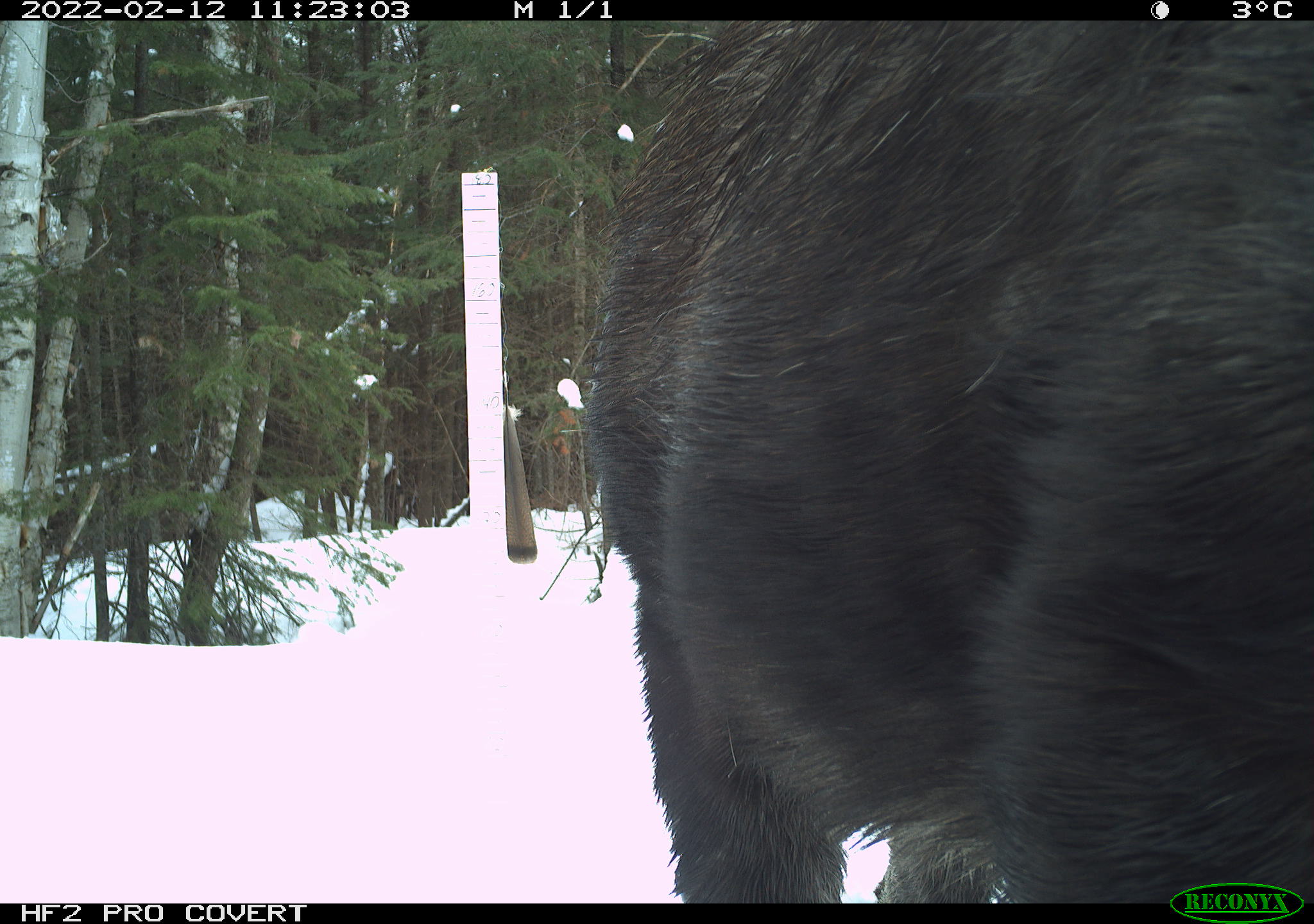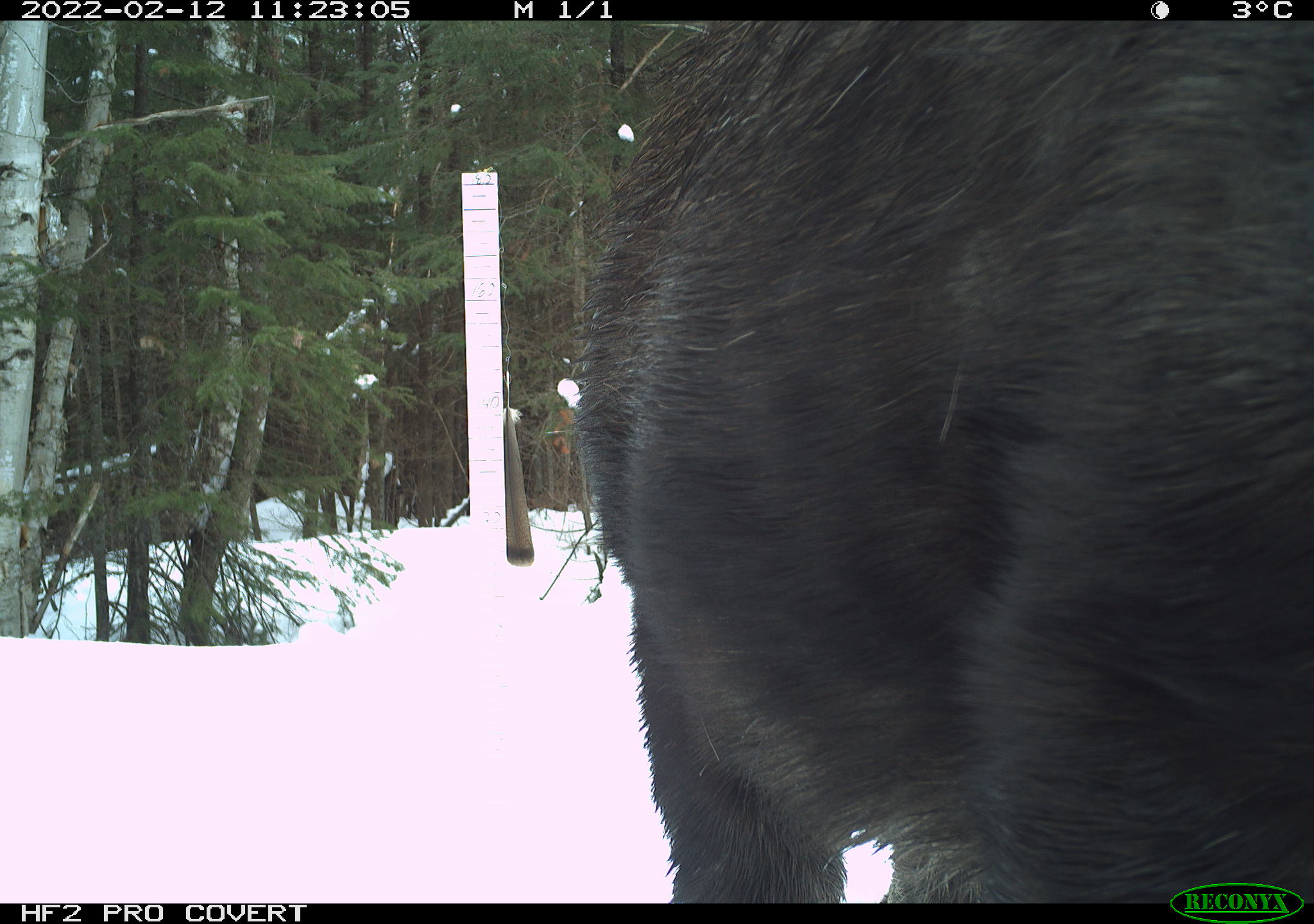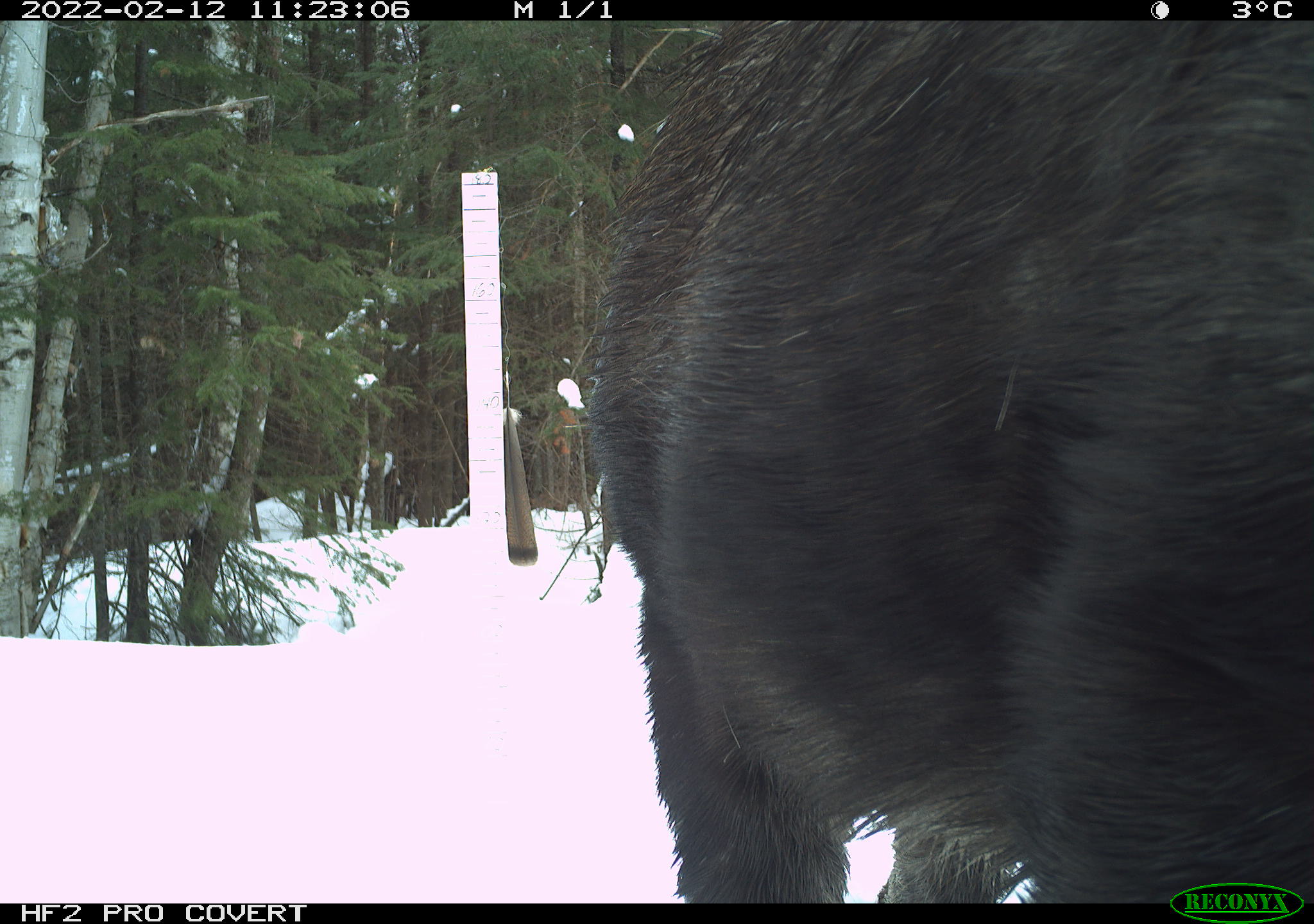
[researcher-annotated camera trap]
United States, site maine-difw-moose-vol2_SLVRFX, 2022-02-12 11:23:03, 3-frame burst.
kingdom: Animalia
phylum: Chordata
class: Mammalia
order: Artiodactyla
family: Cervidae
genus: Alces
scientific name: Alces alces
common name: moose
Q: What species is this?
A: Moose (Alces alces).